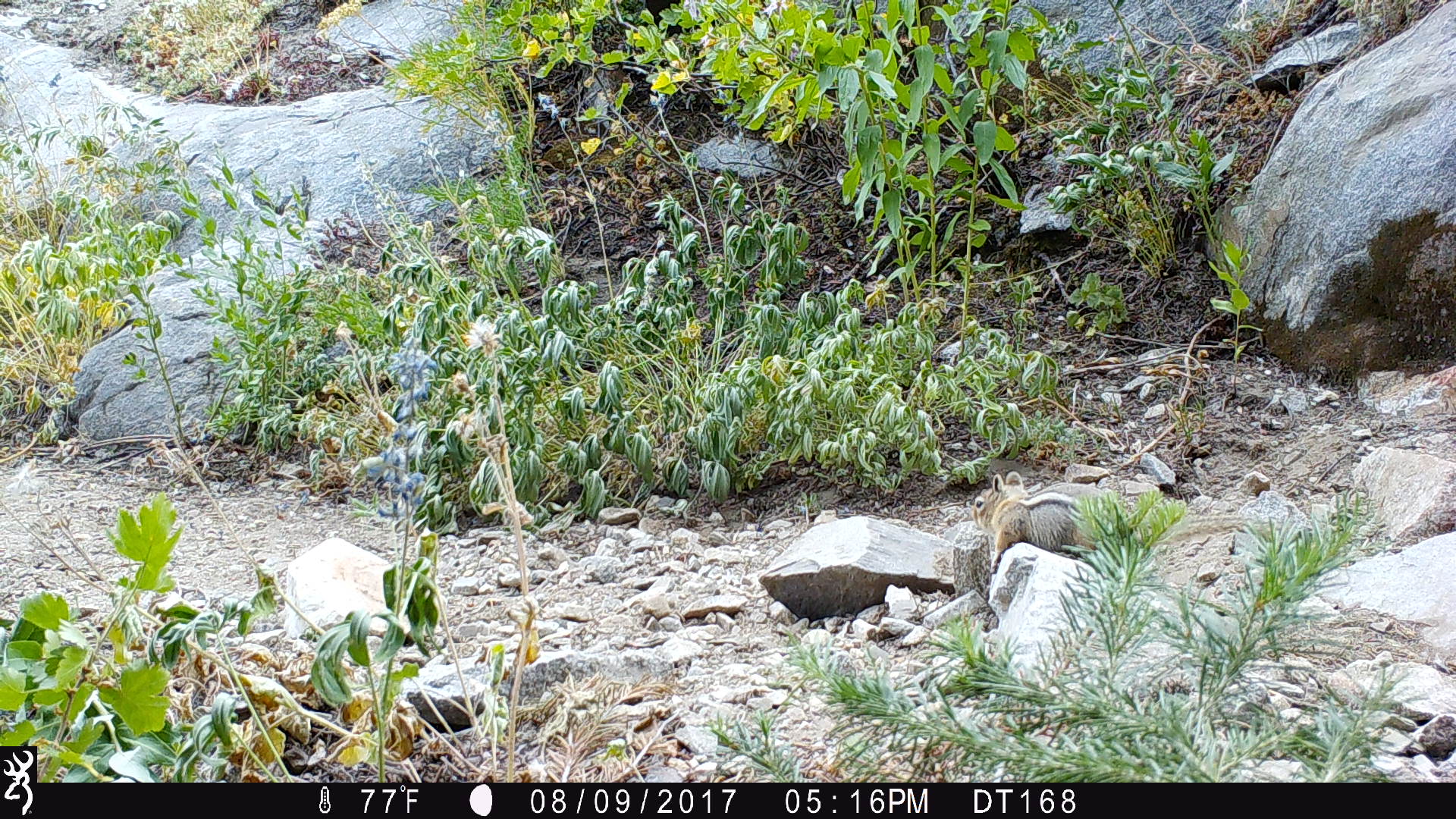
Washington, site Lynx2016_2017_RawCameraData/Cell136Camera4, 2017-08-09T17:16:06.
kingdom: Animalia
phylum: Chordata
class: Mammalia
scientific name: Mammalia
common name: small mammal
Small mammal (Mammalia). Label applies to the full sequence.